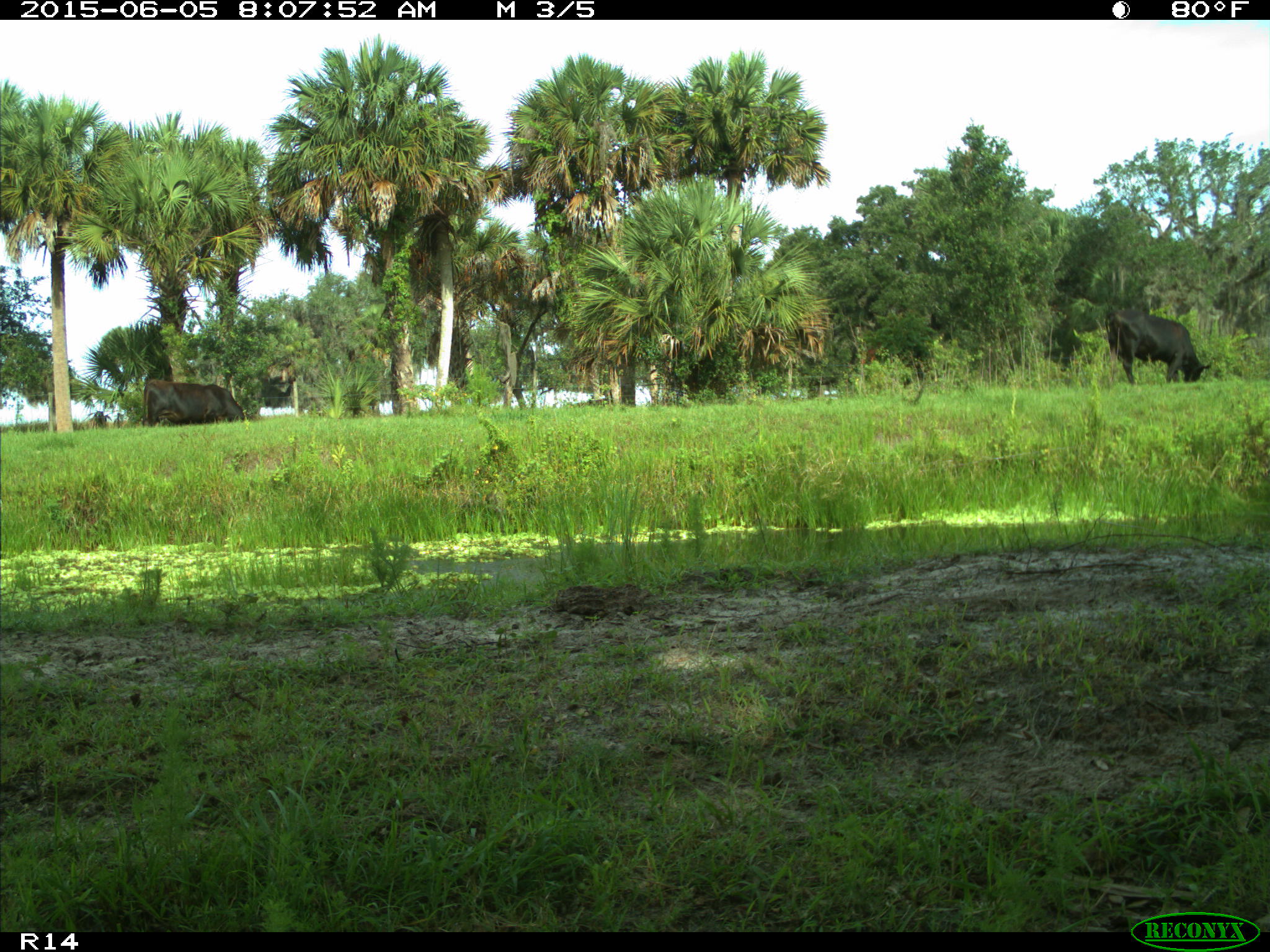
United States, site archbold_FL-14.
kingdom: Animalia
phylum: Chordata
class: Mammalia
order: Artiodactyla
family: Bovidae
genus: Bos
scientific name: Bos taurus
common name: domestic cow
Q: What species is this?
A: Bos taurus (domestic cow).